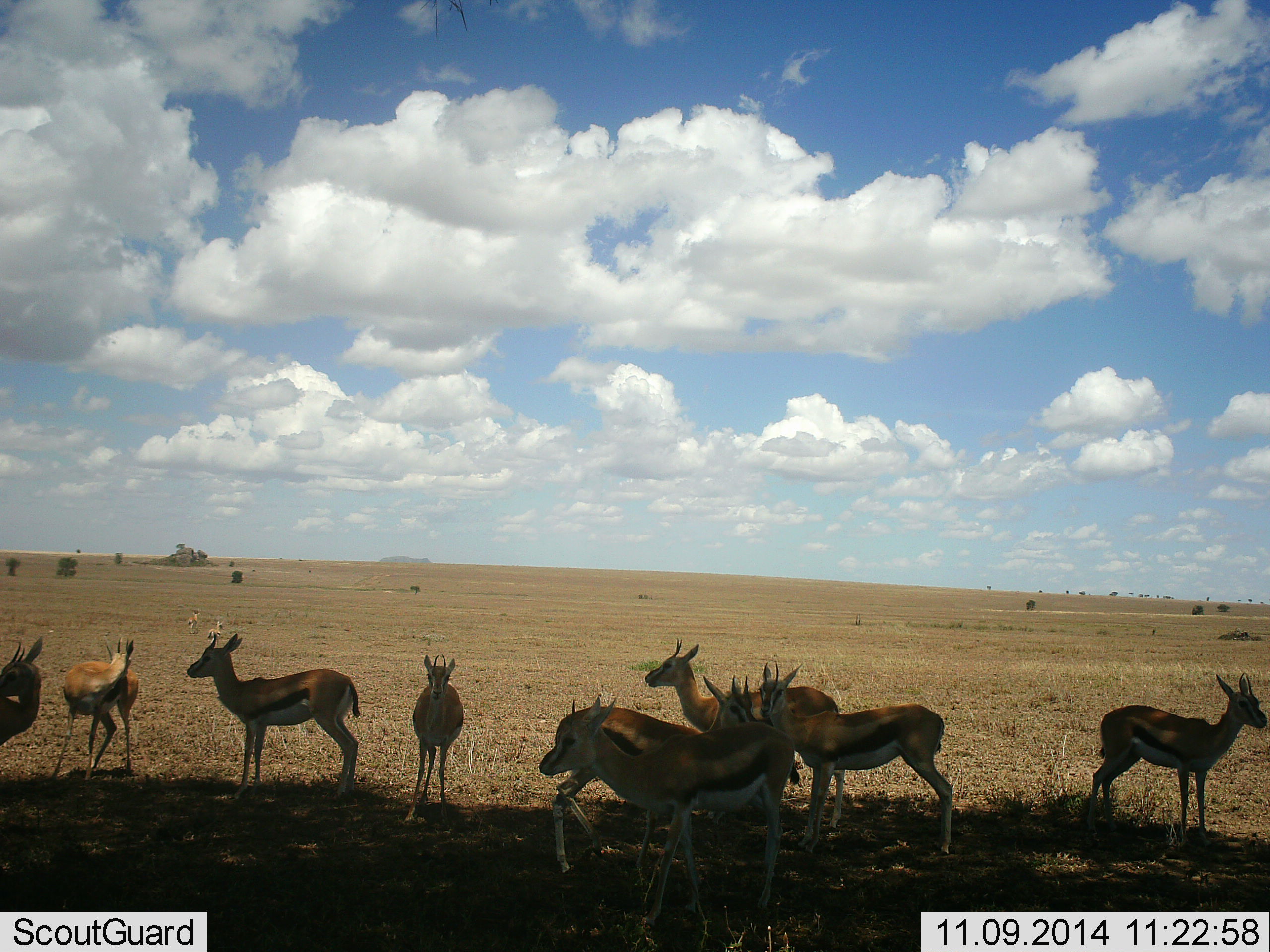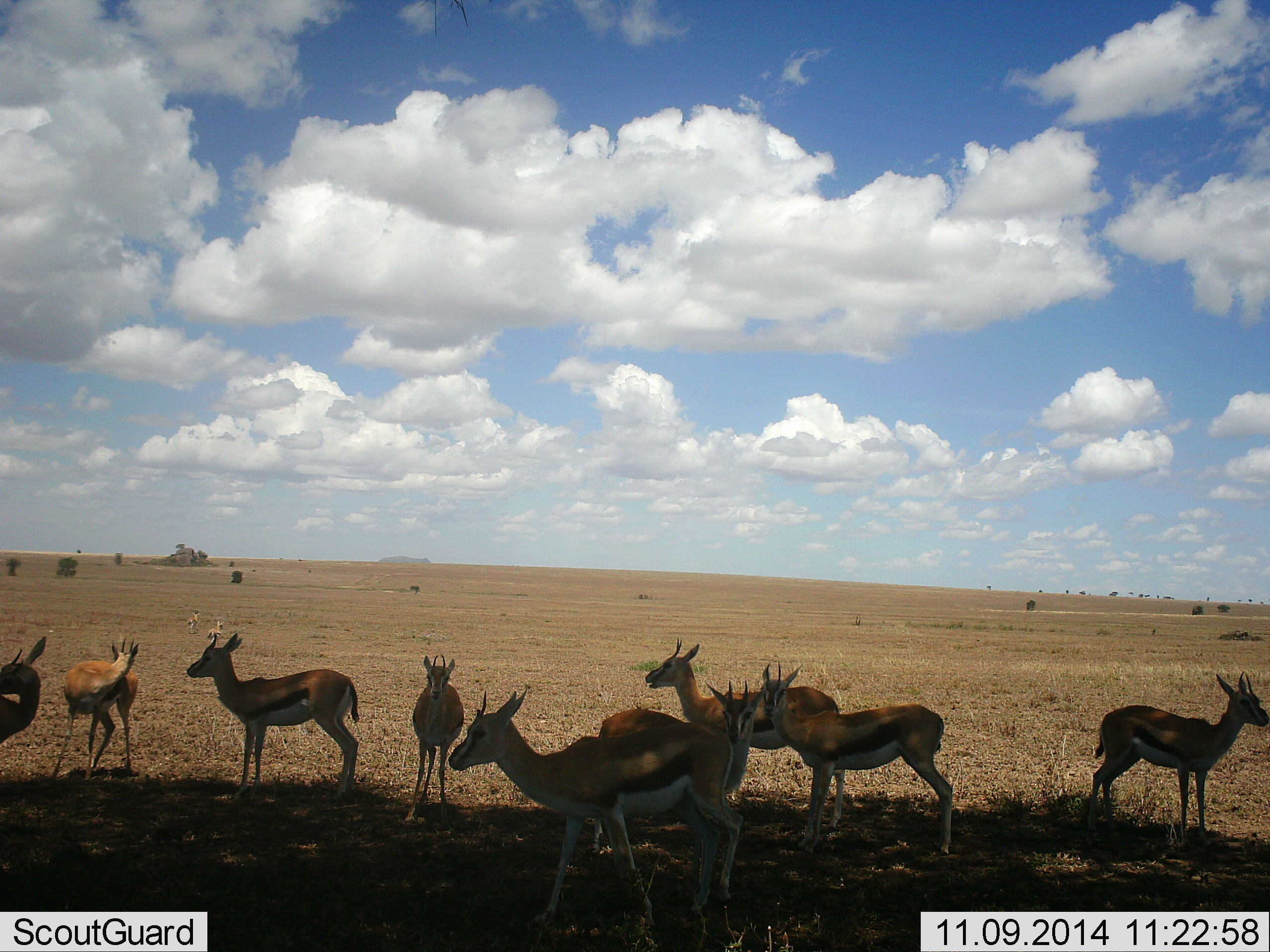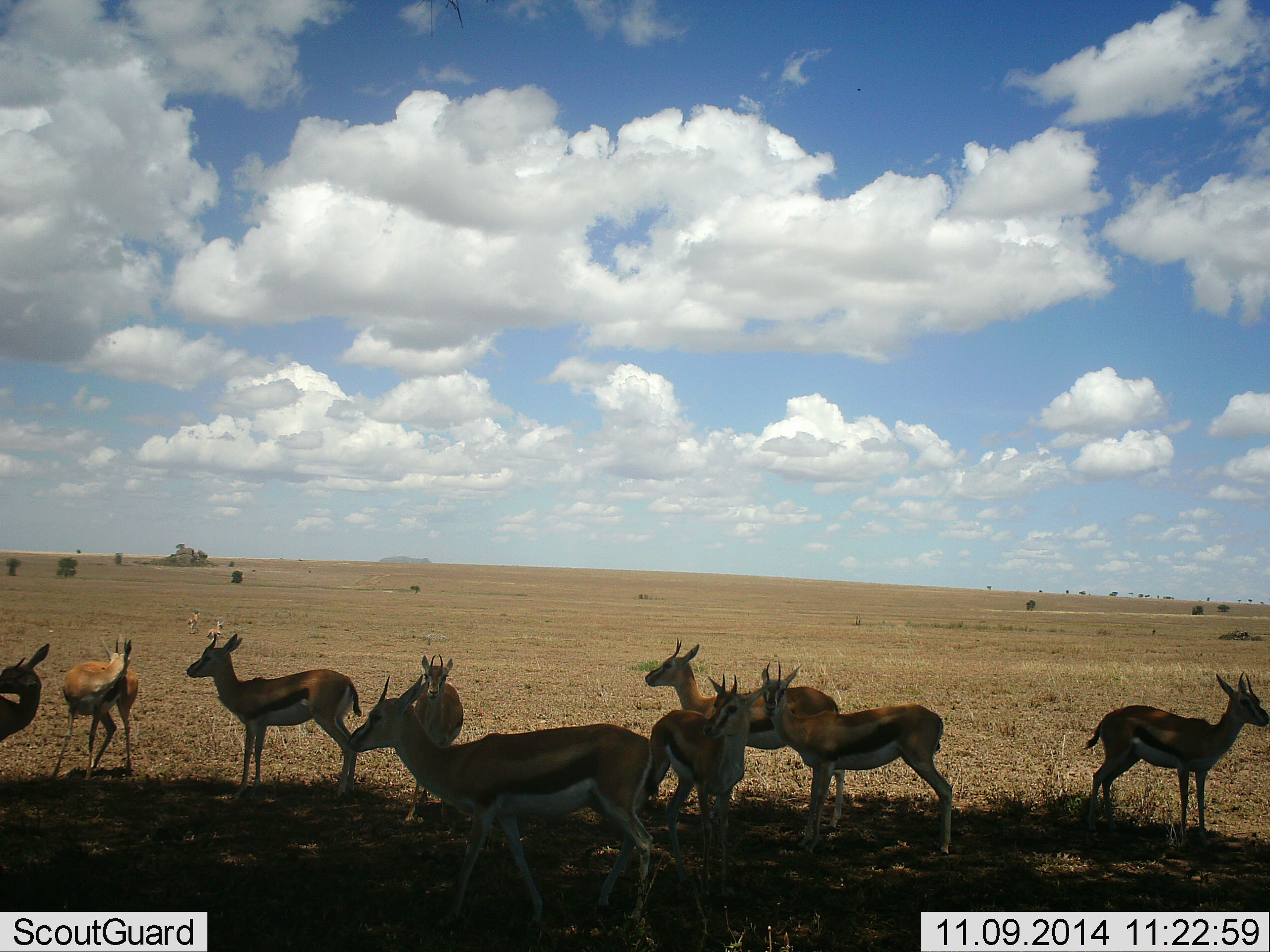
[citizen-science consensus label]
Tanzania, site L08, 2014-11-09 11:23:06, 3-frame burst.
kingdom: Animalia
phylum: Chordata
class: Mammalia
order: Artiodactyla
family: Bovidae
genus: Eudorcas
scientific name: Eudorcas thomsonii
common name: thomson's gazelle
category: gazellethomsons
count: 9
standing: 90%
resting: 20%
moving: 50%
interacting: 0%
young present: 10%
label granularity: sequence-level